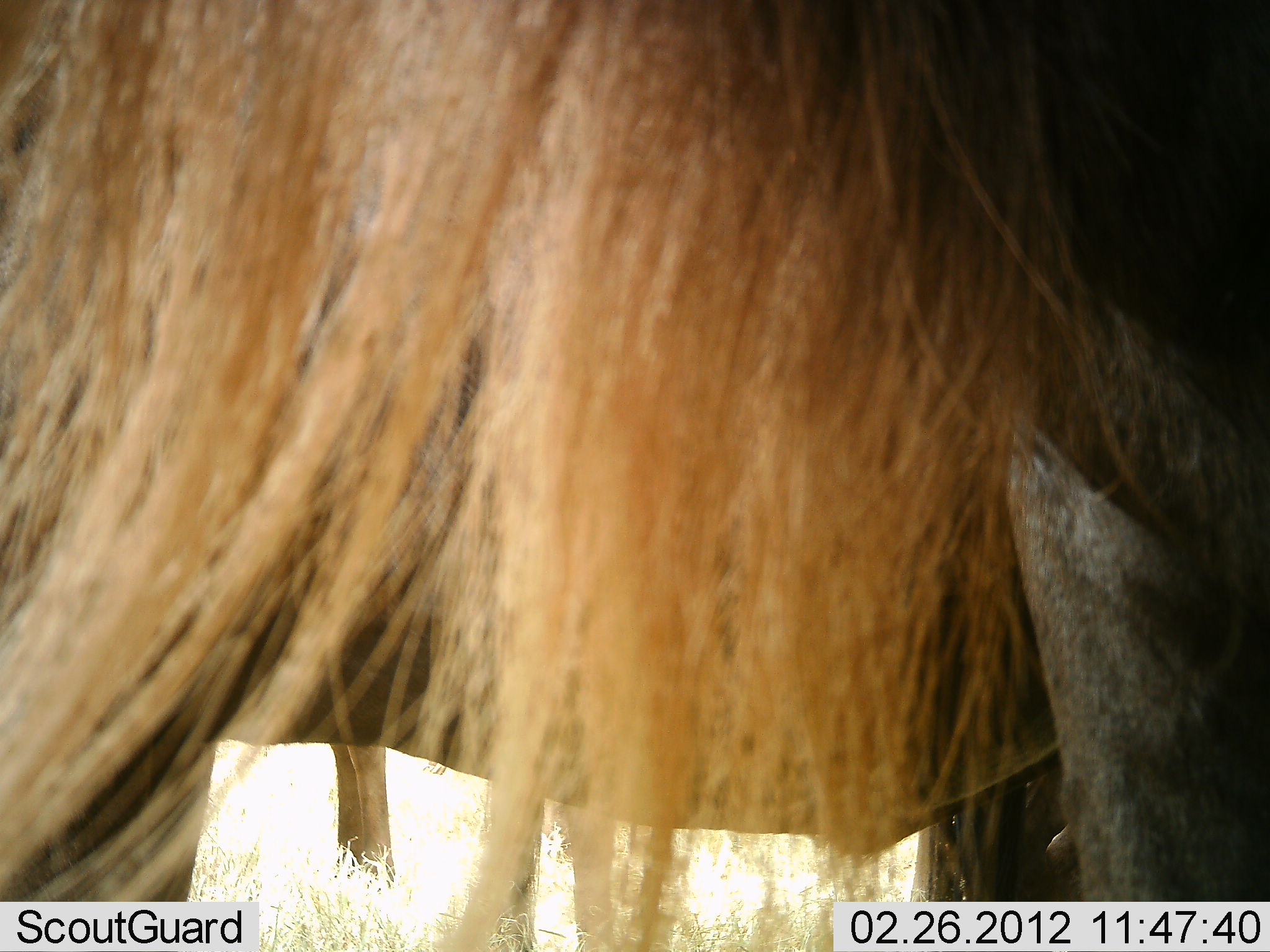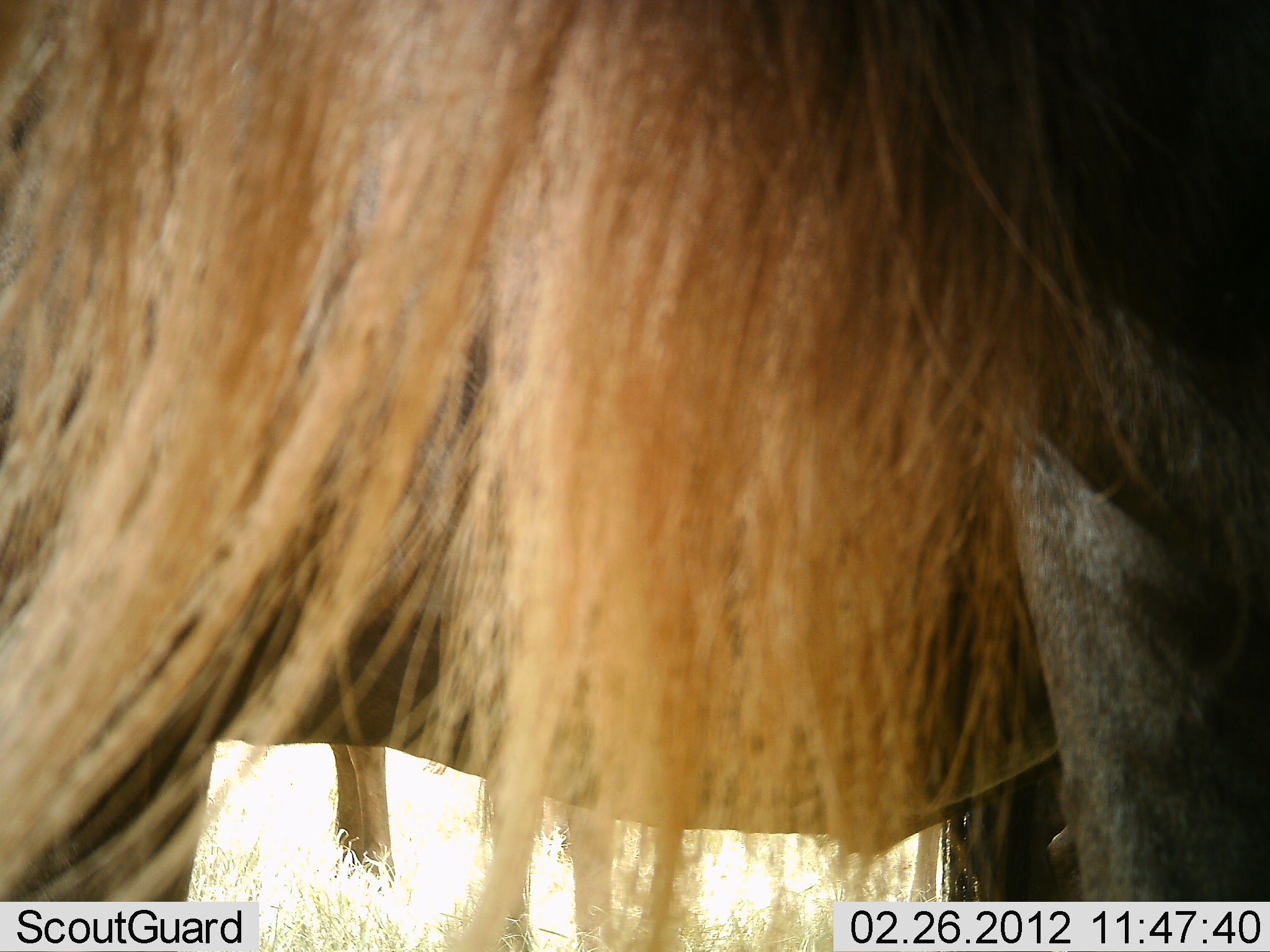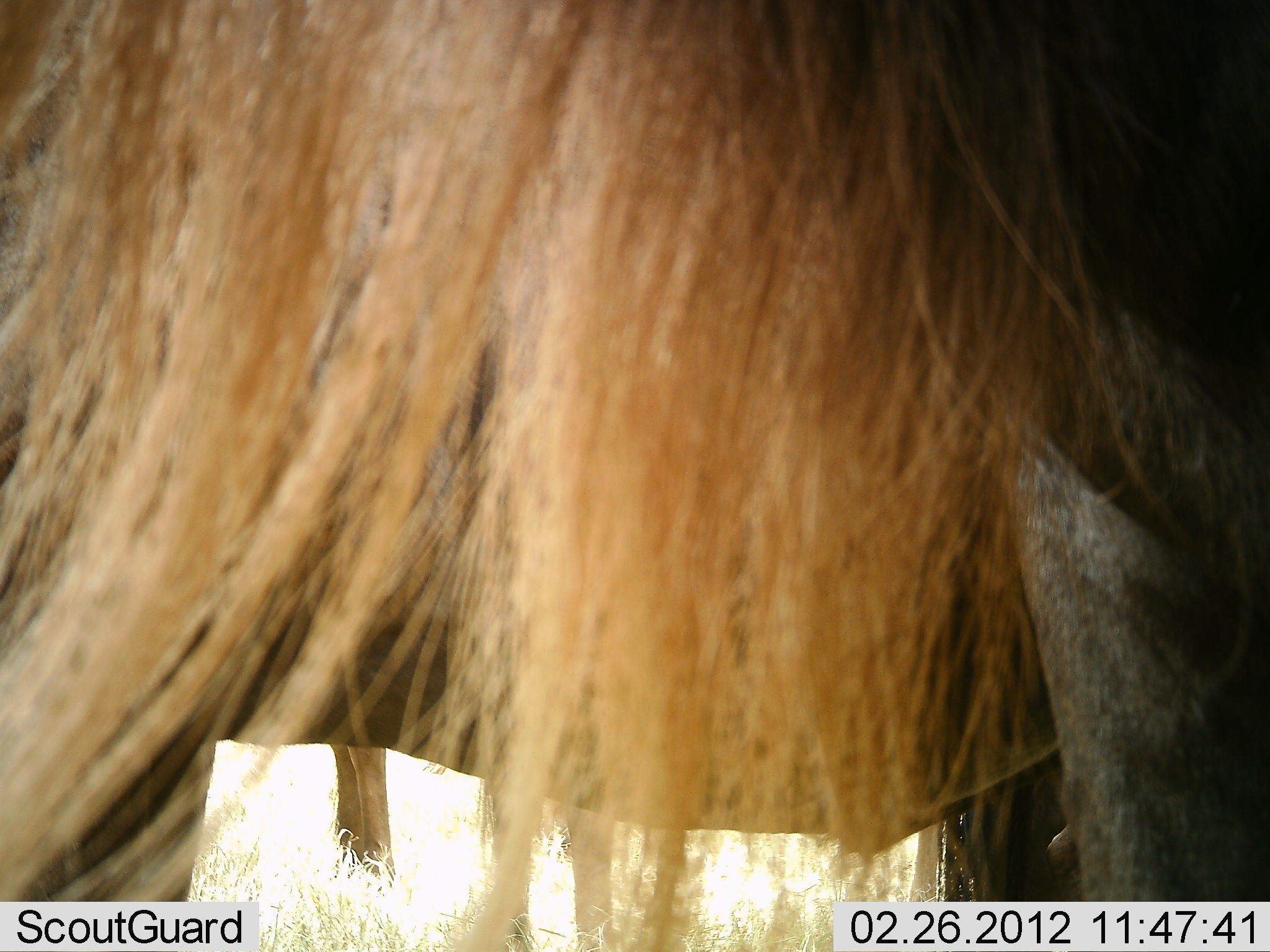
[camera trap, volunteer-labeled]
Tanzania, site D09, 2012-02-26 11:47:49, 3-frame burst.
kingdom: Animalia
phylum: Chordata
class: Mammalia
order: Artiodactyla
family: Bovidae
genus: Connochaetes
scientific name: Connochaetes taurinus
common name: blue wildebeest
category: wildebeest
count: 2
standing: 100%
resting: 6%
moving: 0%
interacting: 0%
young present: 0%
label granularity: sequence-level